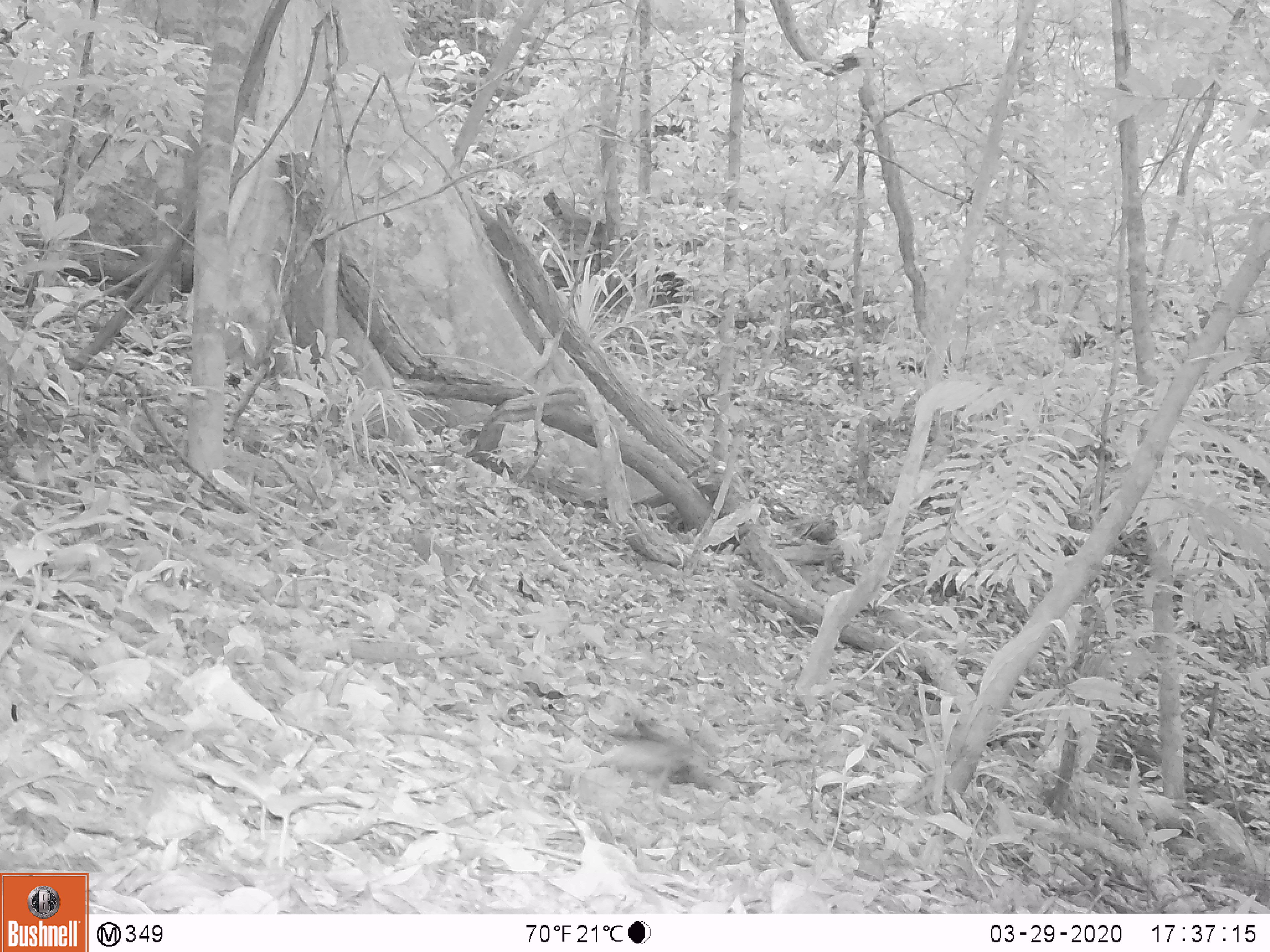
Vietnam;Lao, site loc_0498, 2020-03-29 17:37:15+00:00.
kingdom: Animalia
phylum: Chordata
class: Aves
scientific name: Aves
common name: bird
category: unidentified bird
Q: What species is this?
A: Unidentified bird (bird) (Aves).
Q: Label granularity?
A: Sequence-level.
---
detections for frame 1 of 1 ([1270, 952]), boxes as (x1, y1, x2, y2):
unidentified bird: (604, 707, 725, 792)